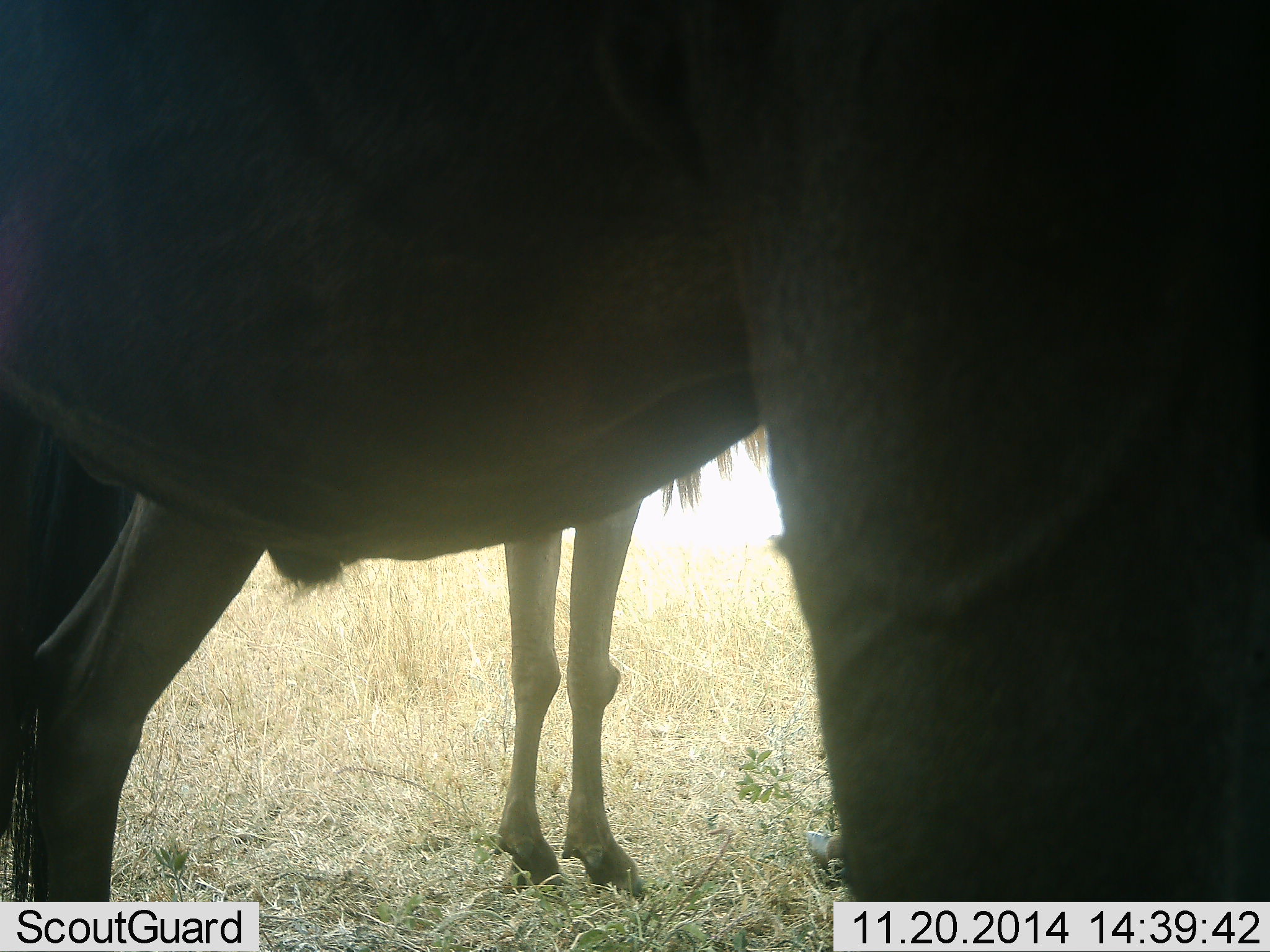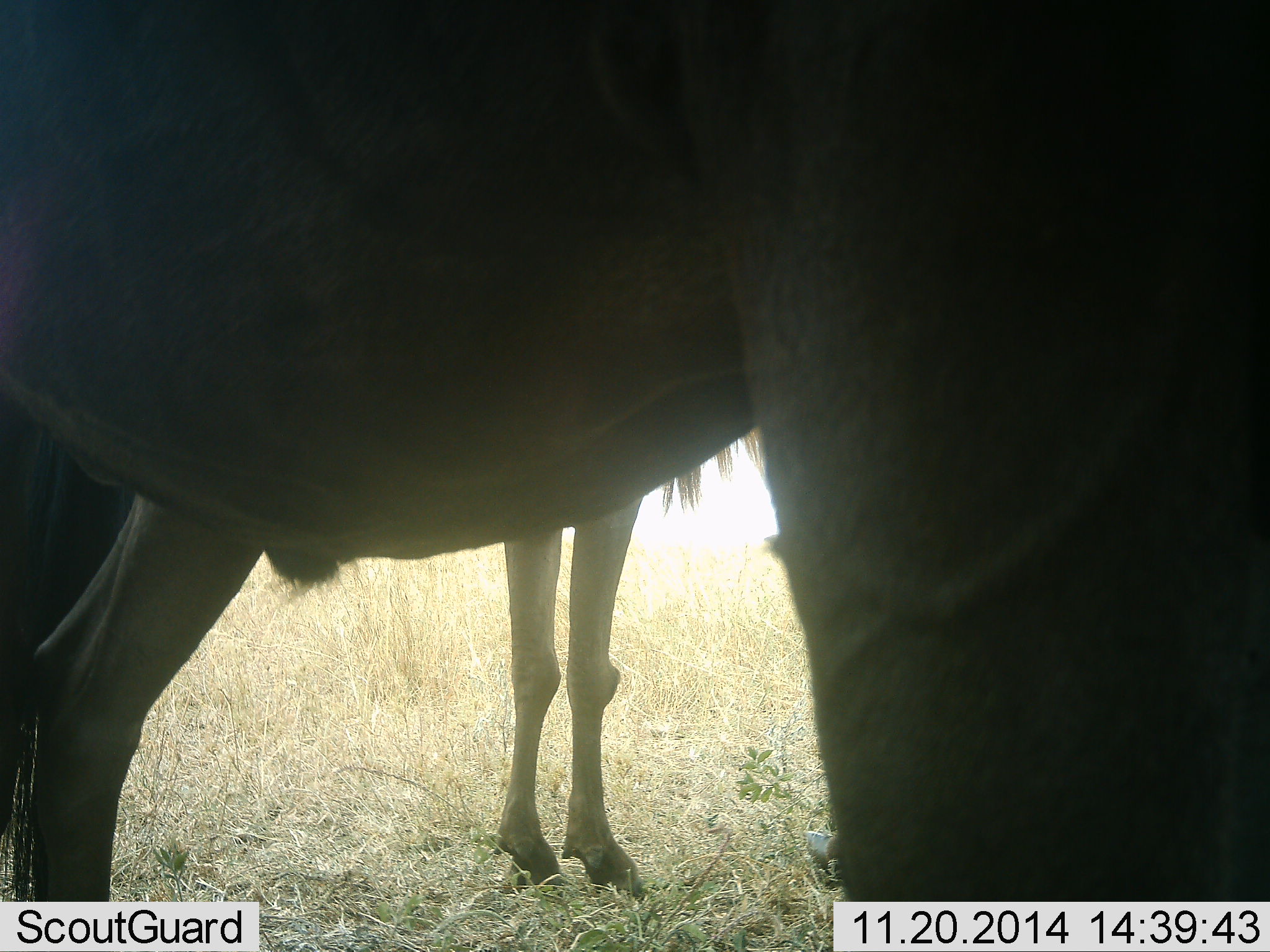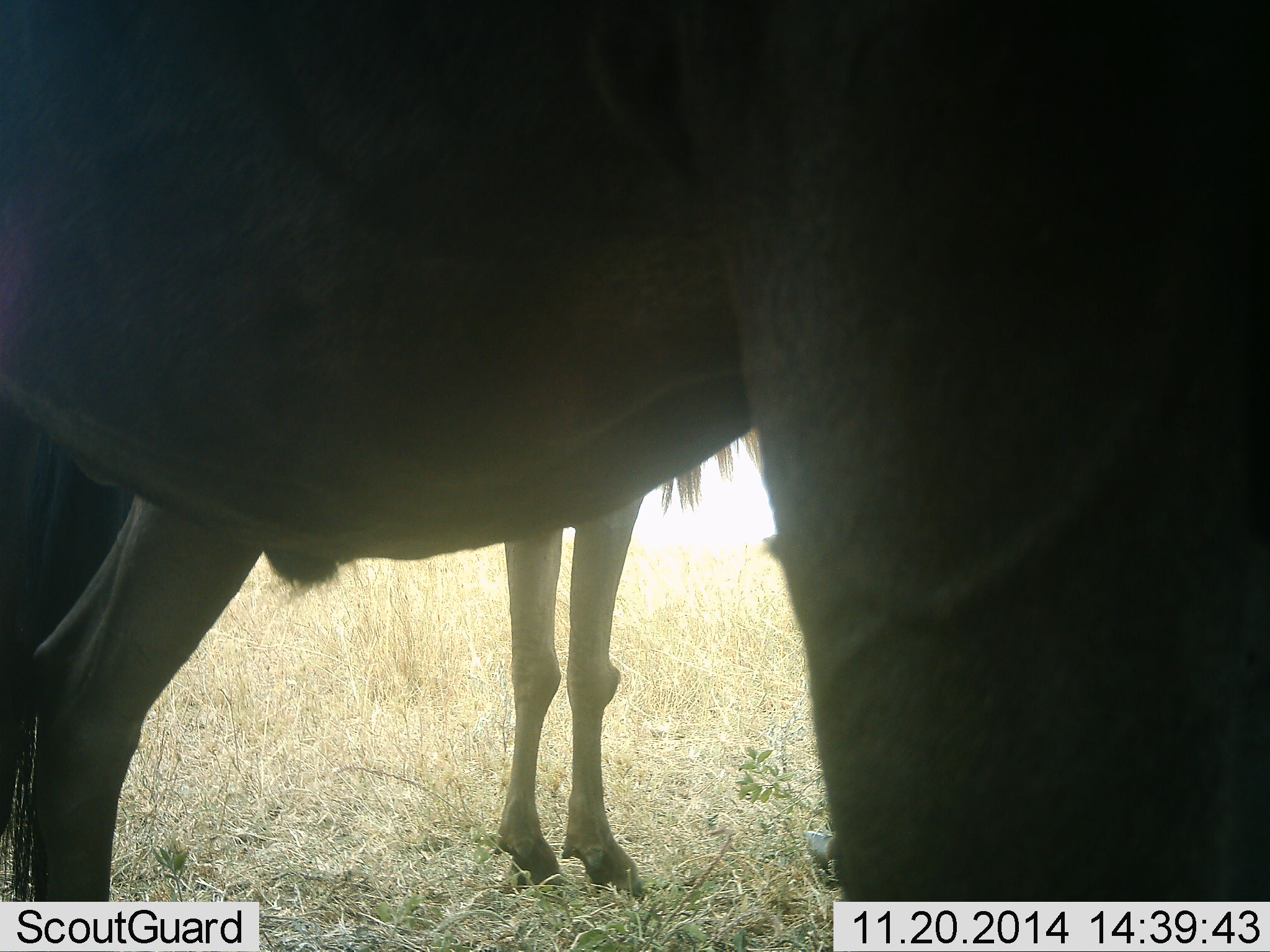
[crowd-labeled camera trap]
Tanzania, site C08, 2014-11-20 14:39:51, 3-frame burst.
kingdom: Animalia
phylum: Chordata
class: Mammalia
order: Artiodactyla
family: Bovidae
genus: Connochaetes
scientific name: Connochaetes taurinus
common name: blue wildebeest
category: wildebeest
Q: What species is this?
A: Wildebeest (blue wildebeest) (Connochaetes taurinus).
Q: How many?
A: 2.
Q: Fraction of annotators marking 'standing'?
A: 100%.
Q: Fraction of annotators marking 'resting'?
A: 0%.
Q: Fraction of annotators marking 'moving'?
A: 0%.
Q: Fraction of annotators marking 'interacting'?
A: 0%.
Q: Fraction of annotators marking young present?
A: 0%.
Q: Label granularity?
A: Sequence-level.